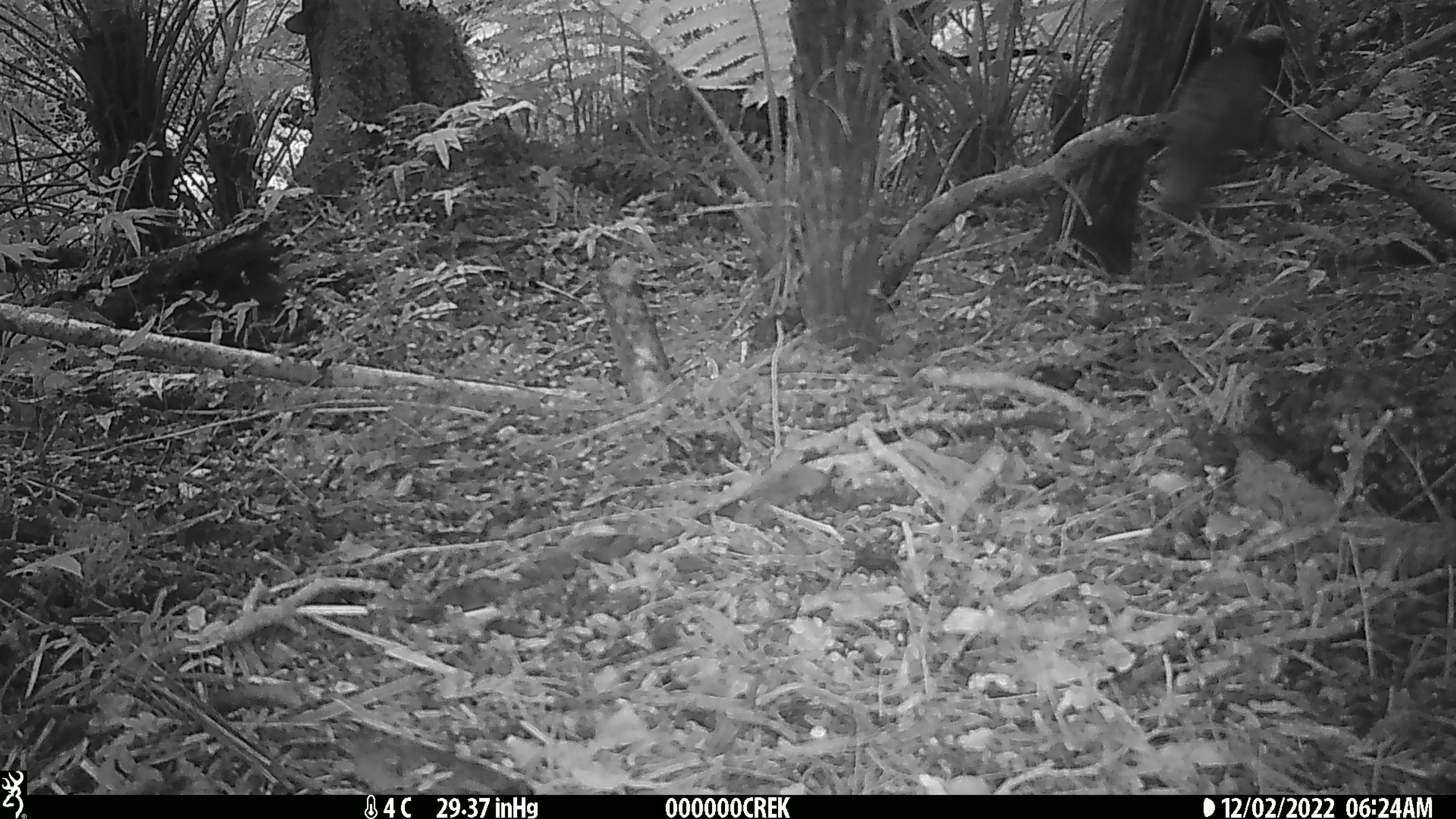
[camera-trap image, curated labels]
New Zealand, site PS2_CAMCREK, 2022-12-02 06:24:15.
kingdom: Animalia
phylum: Chordata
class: Aves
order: Psittaciformes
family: Strigopidae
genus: Nestor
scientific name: Nestor meridionalis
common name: kaka